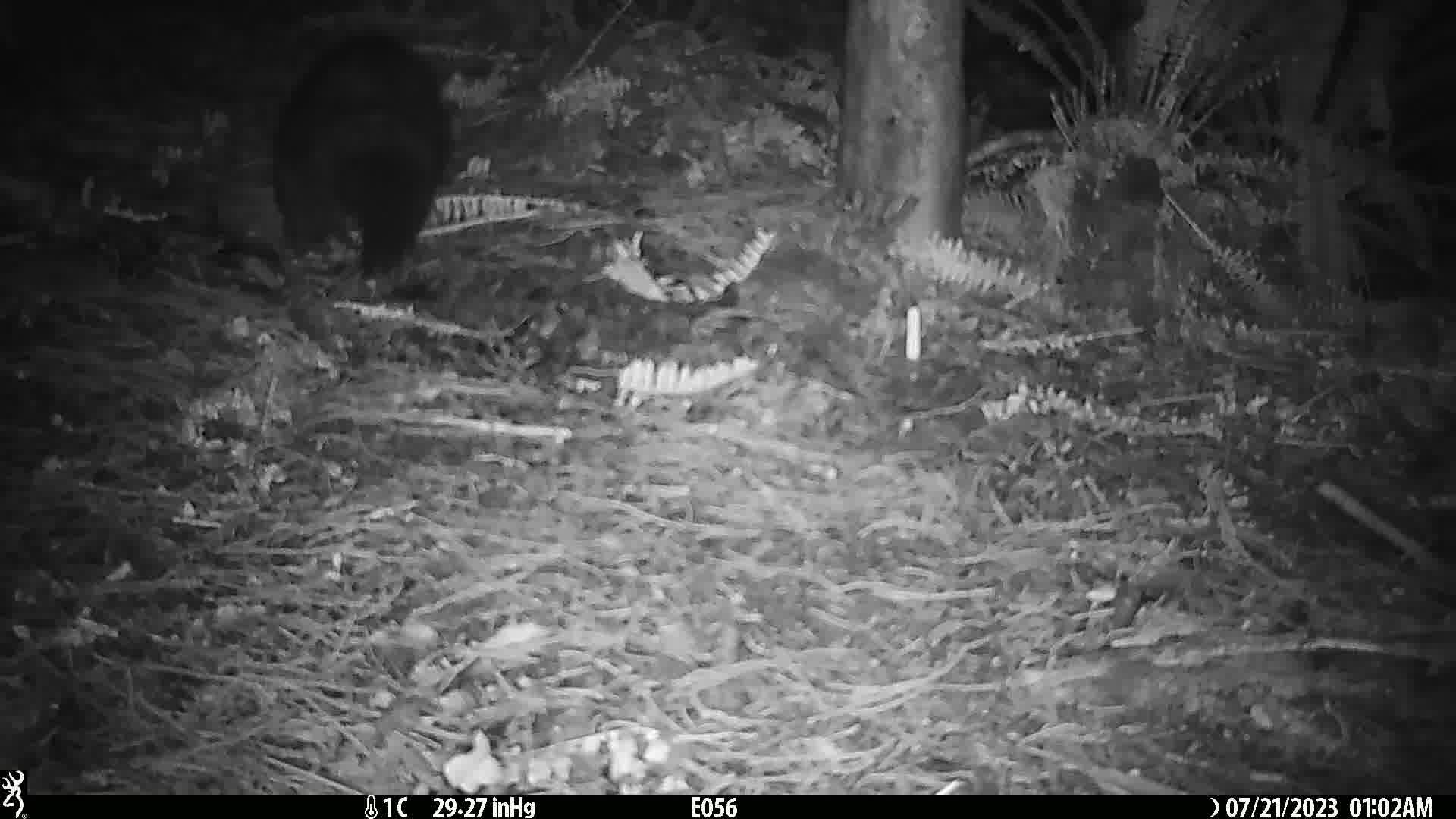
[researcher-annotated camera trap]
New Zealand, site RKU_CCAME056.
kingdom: Animalia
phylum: Chordata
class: Mammalia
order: Diprotodontia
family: Phalangeridae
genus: Trichosurus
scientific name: Trichosurus vulpecula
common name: common brushtail possum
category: possum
Possum (common brushtail possum) (Trichosurus vulpecula).